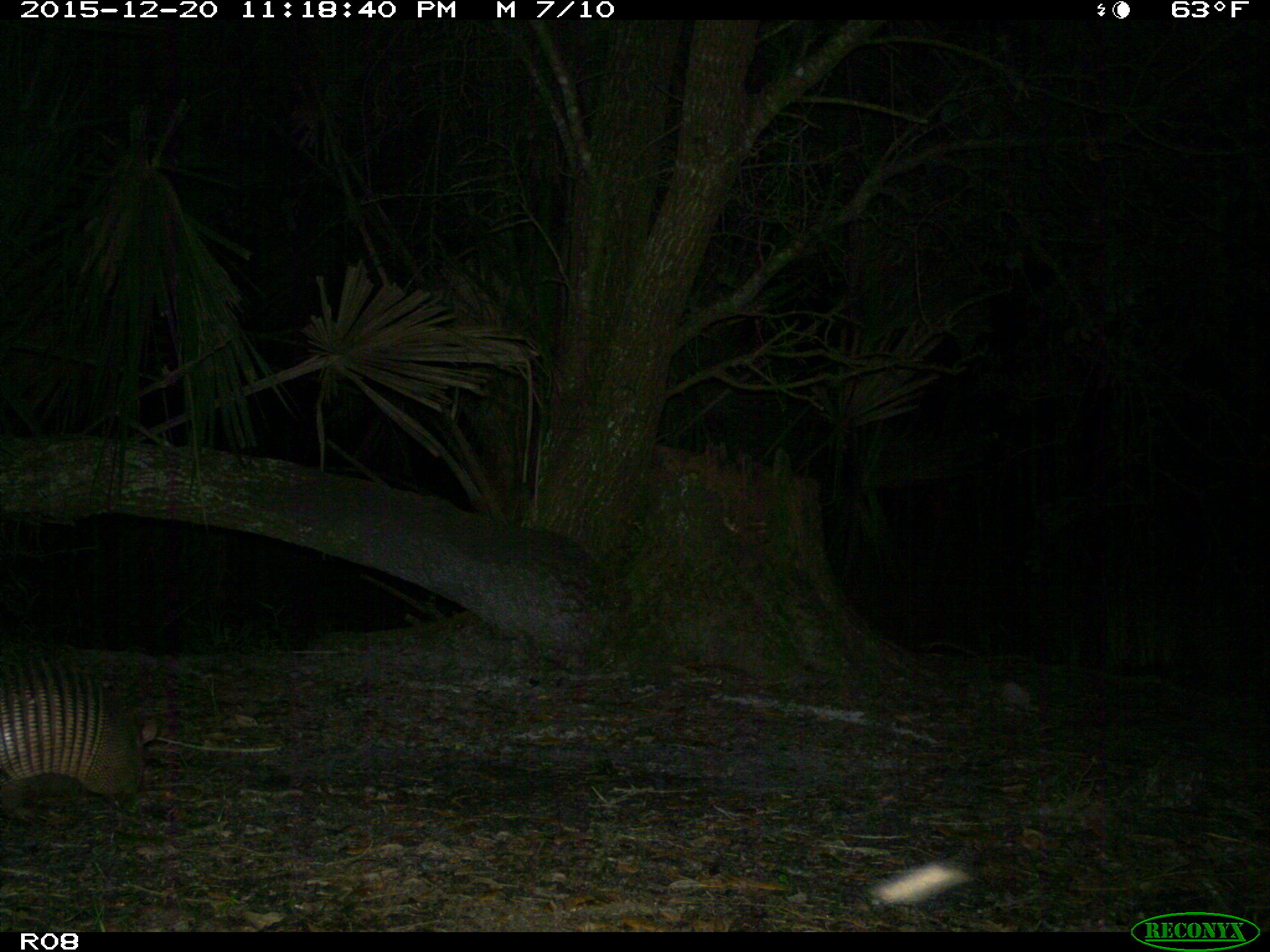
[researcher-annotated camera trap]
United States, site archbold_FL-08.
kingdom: Animalia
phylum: Chordata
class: Mammalia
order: Cingulata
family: Dasypodidae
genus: Dasypus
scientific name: Dasypus novemcinctus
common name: nine-banded armadillo